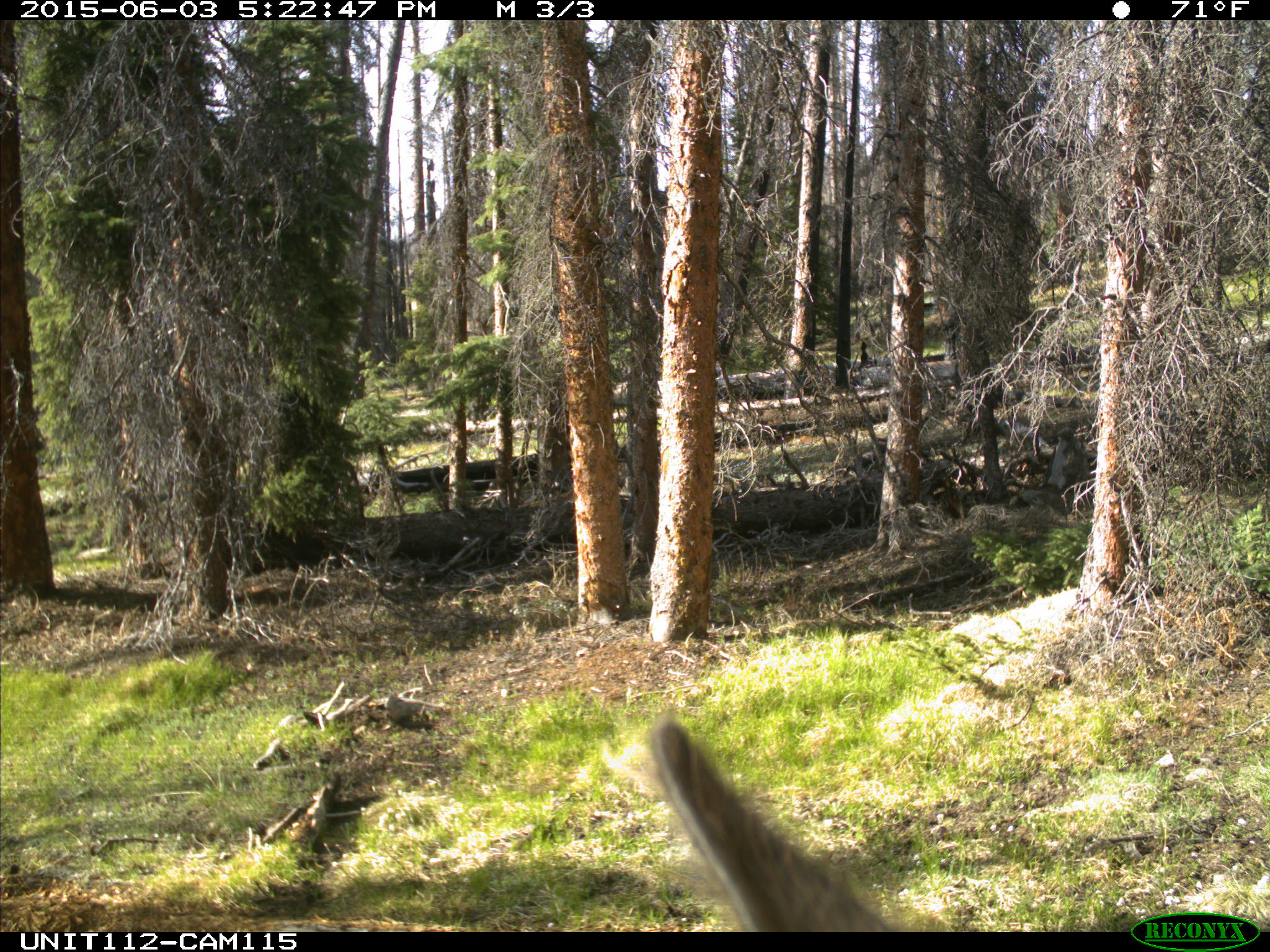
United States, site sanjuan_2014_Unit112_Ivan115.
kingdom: Animalia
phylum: Chordata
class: Mammalia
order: Artiodactyla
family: Cervidae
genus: Cervus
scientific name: Cervus elaphus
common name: red deer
Cervus elaphus (red deer).